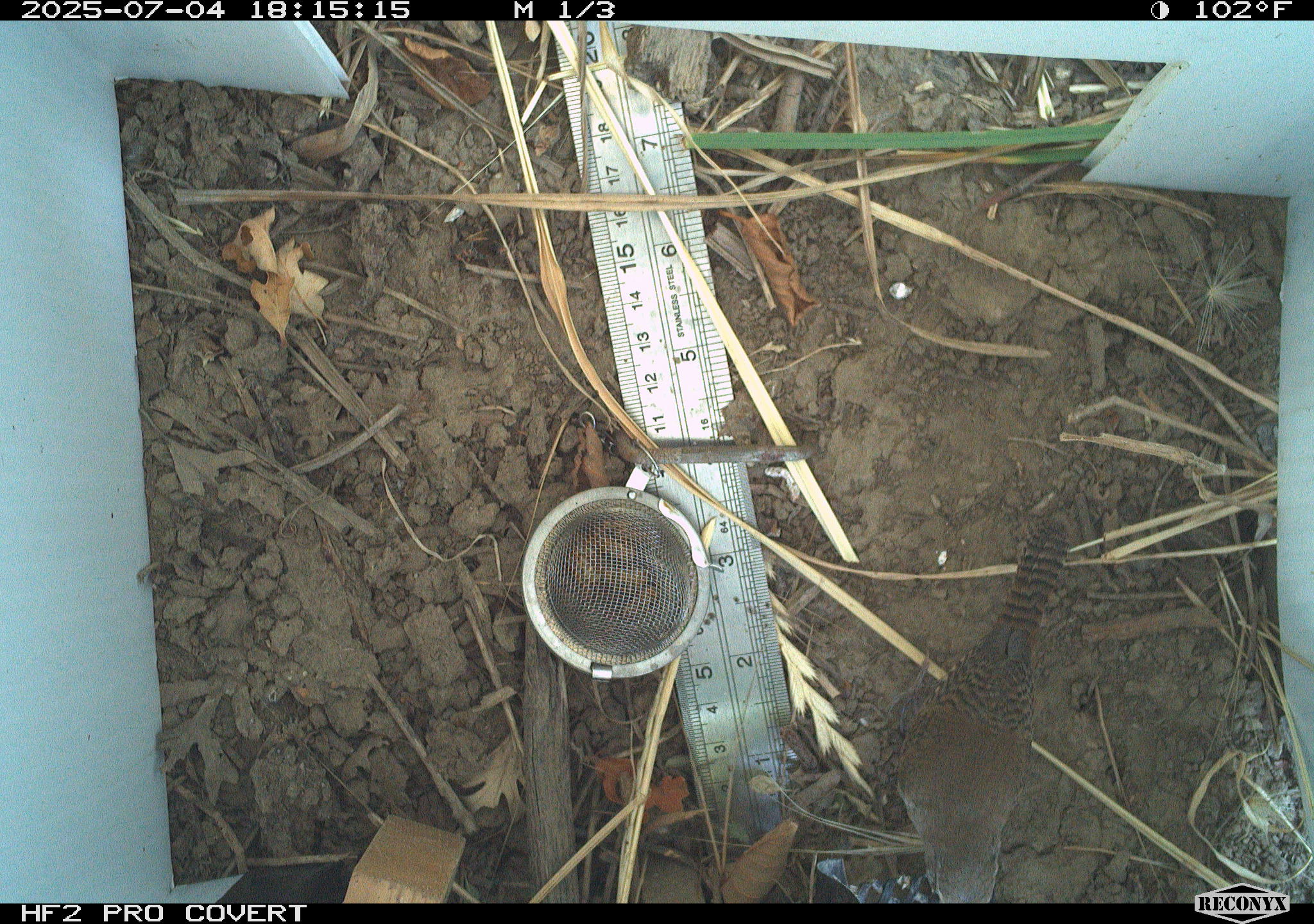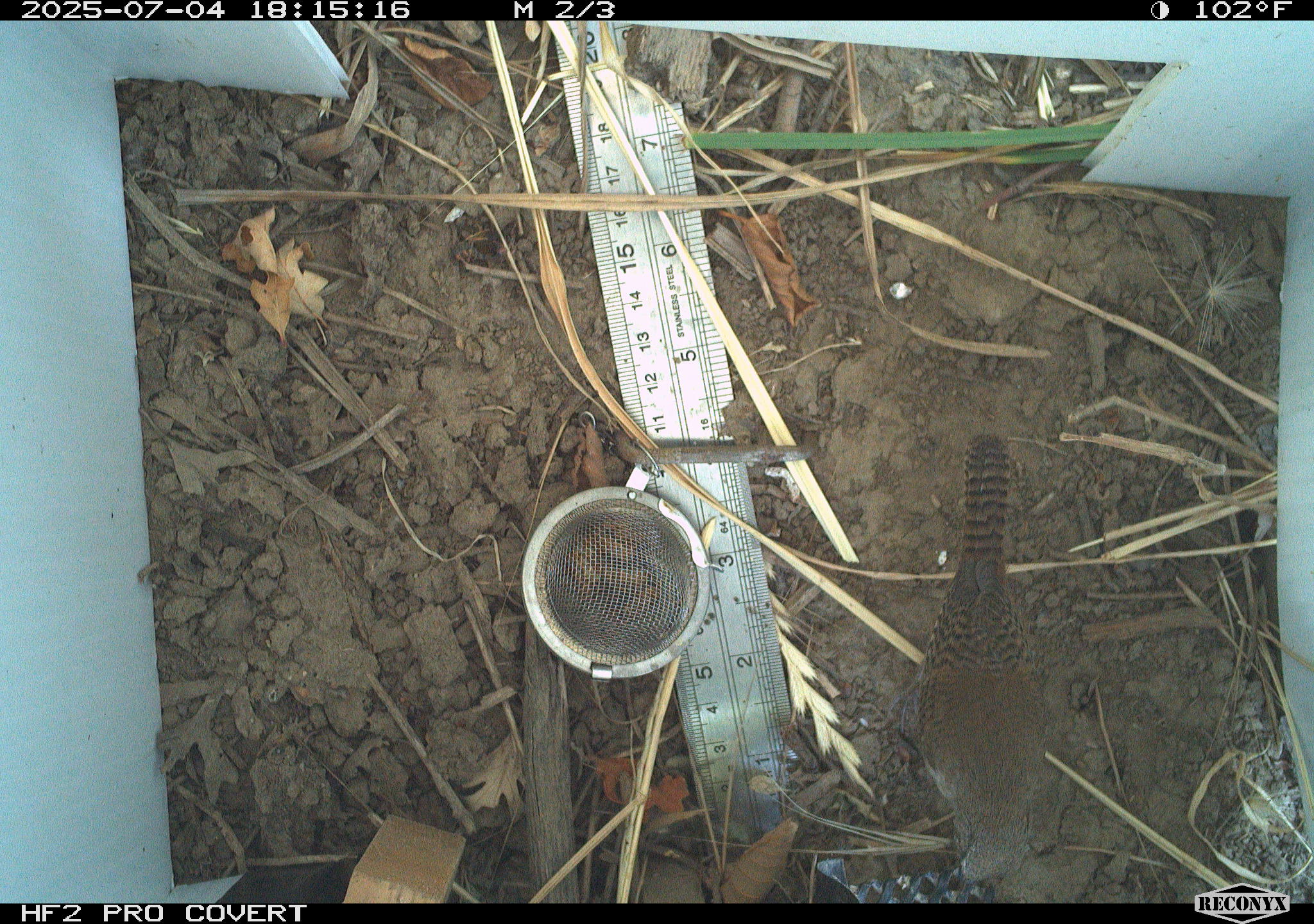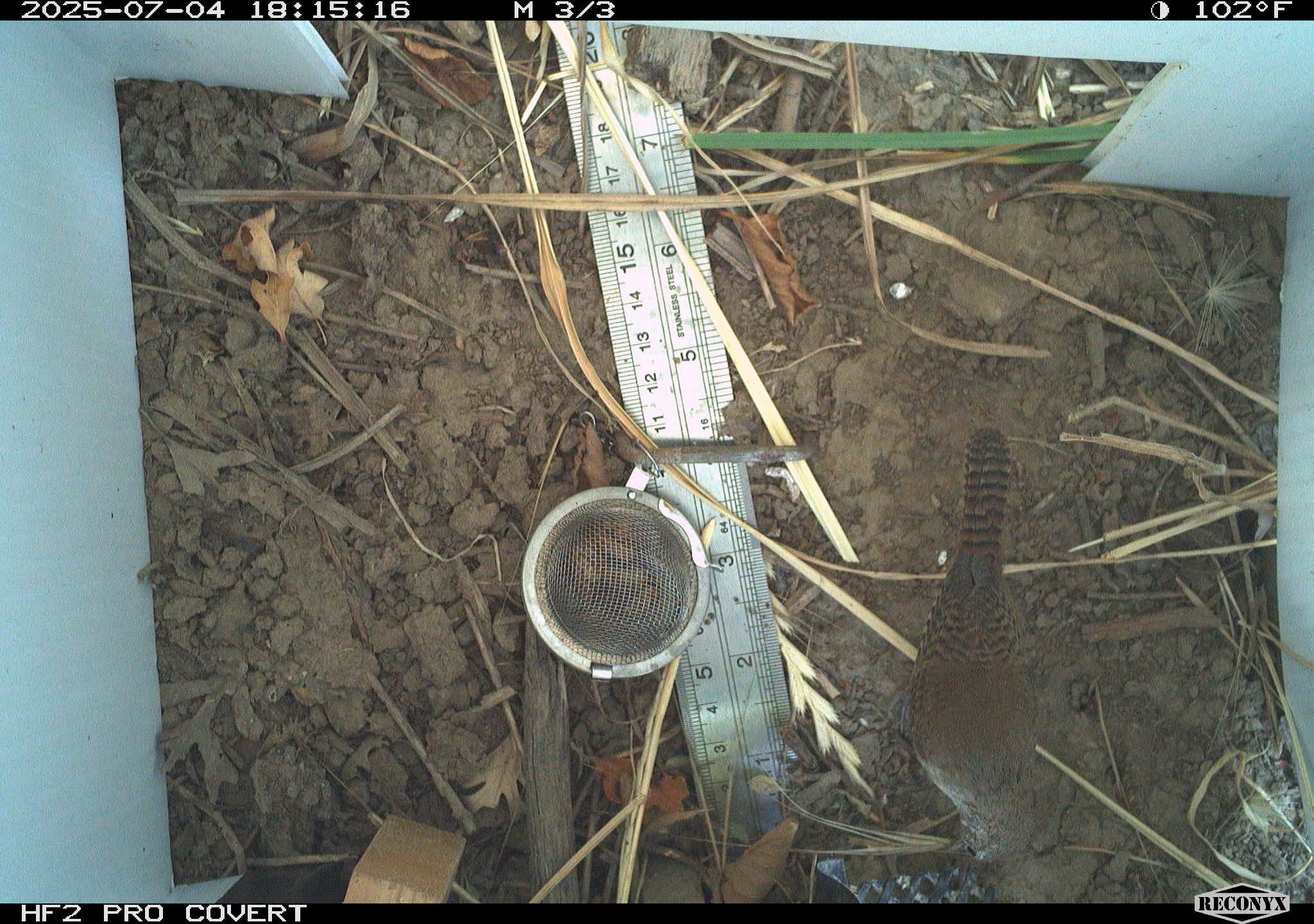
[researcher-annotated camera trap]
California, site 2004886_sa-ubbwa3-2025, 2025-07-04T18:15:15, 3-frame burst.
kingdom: Animalia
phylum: Chordata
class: Aves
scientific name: Aves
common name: bird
Bird (Aves).